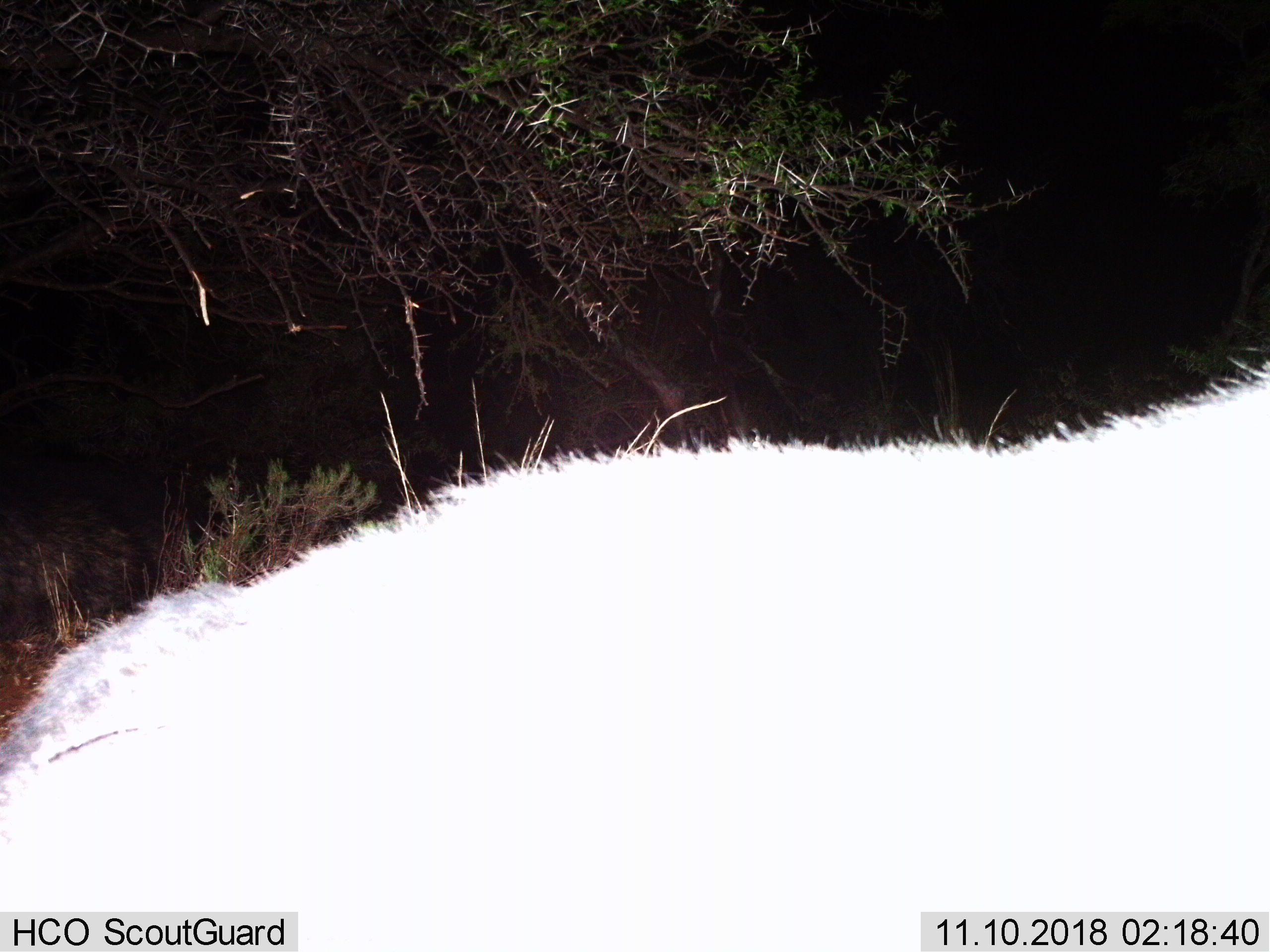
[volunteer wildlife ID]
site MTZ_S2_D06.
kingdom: Animalia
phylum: Chordata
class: Mammalia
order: Artiodactyla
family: Bovidae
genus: Syncerus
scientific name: Syncerus caffer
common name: african buffalo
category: buffalo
Buffalo (african buffalo) (Syncerus caffer), count 1. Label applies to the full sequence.